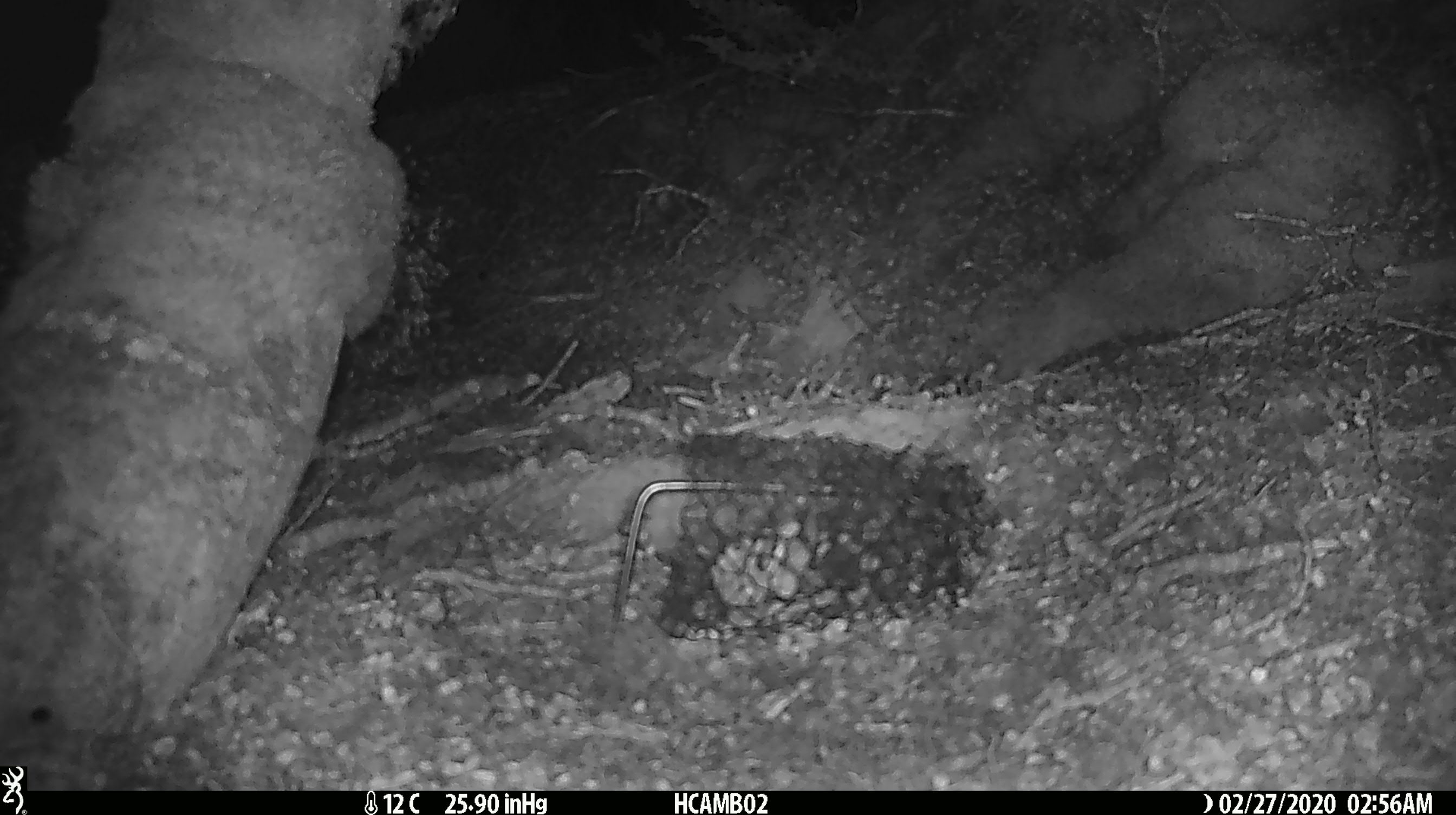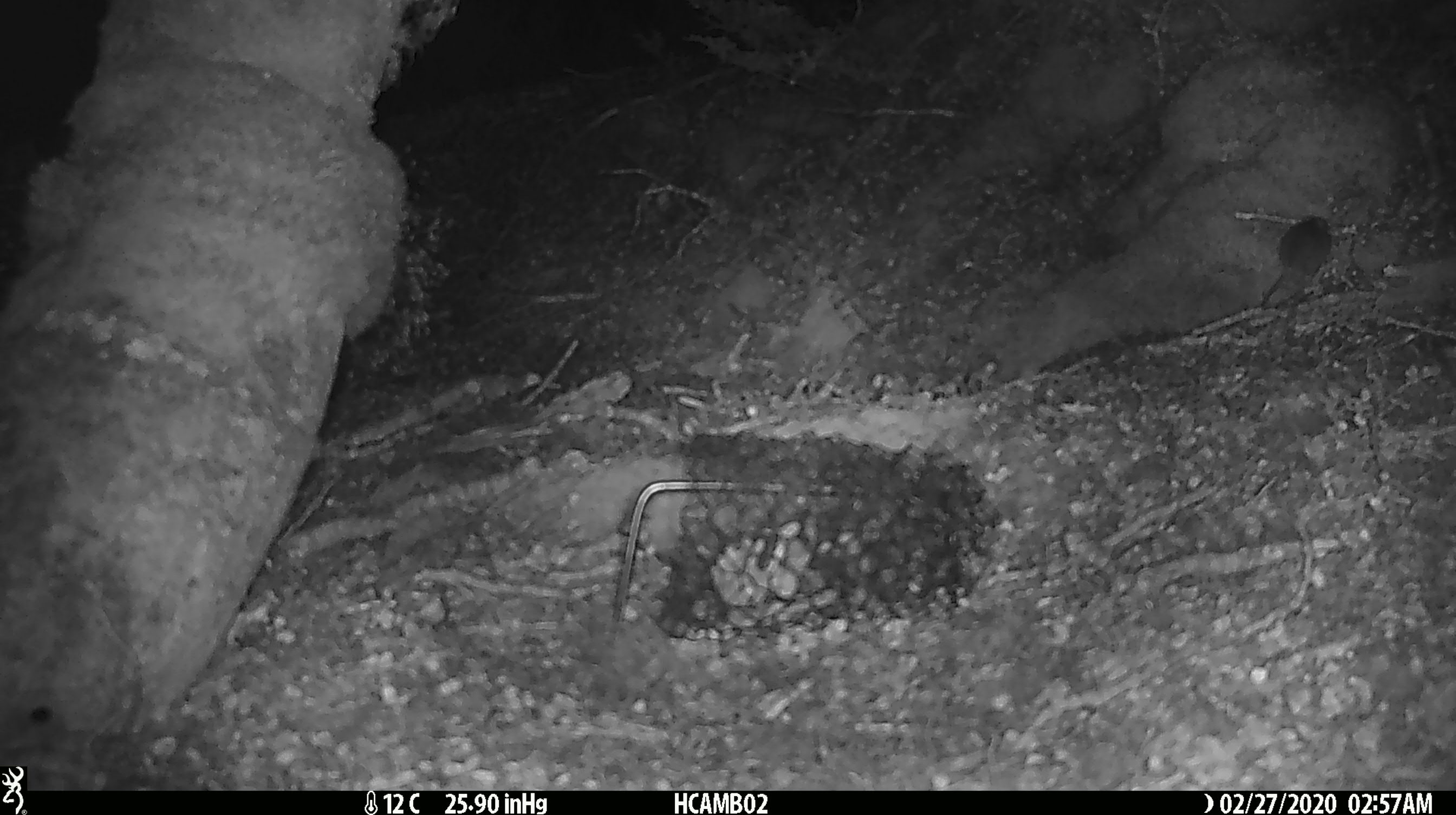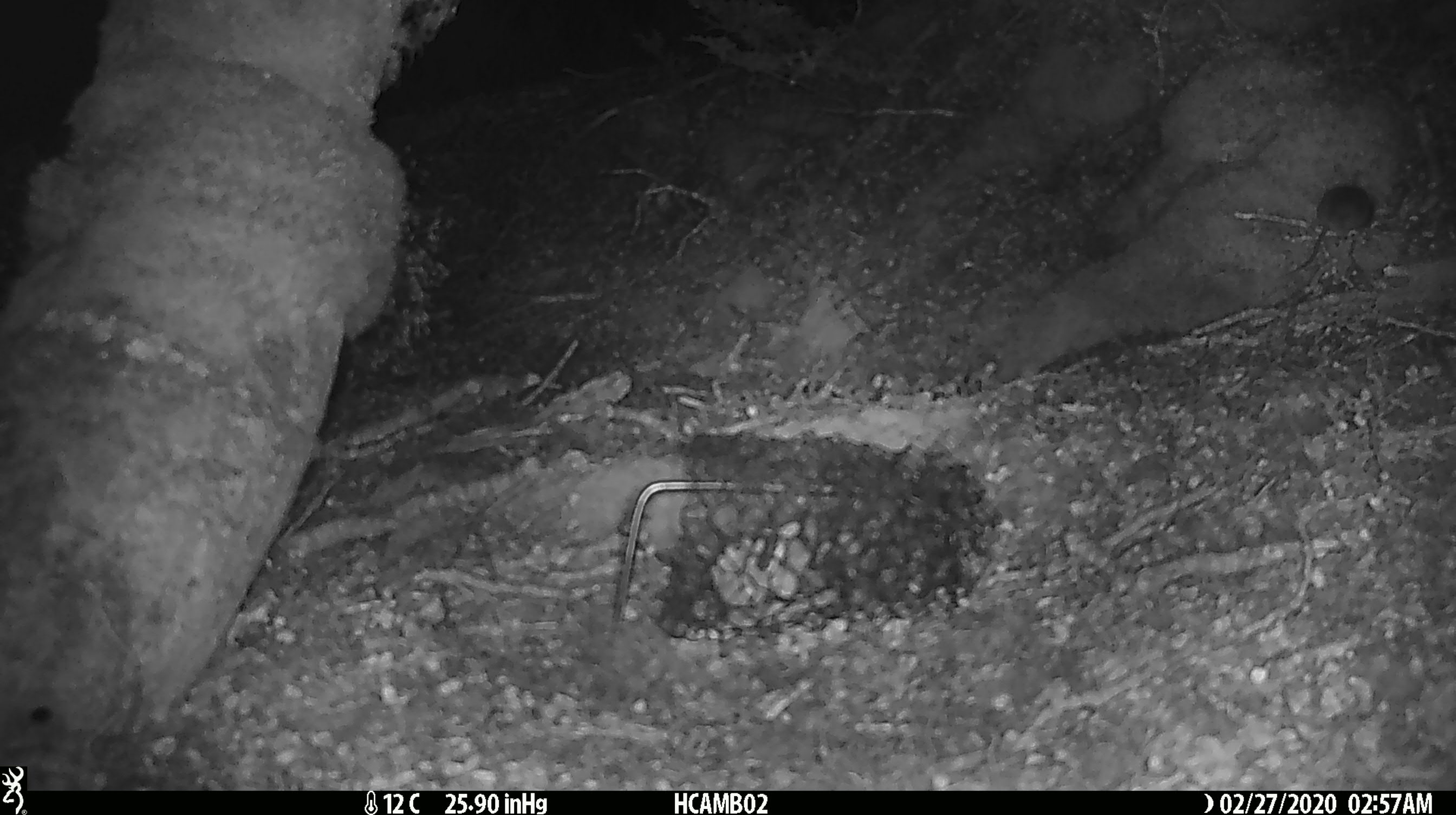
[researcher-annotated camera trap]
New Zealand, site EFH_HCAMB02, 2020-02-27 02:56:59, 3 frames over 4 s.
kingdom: Animalia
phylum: Chordata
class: Mammalia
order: Rodentia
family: Muridae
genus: Mus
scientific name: Mus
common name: mouse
Mouse (Mus).